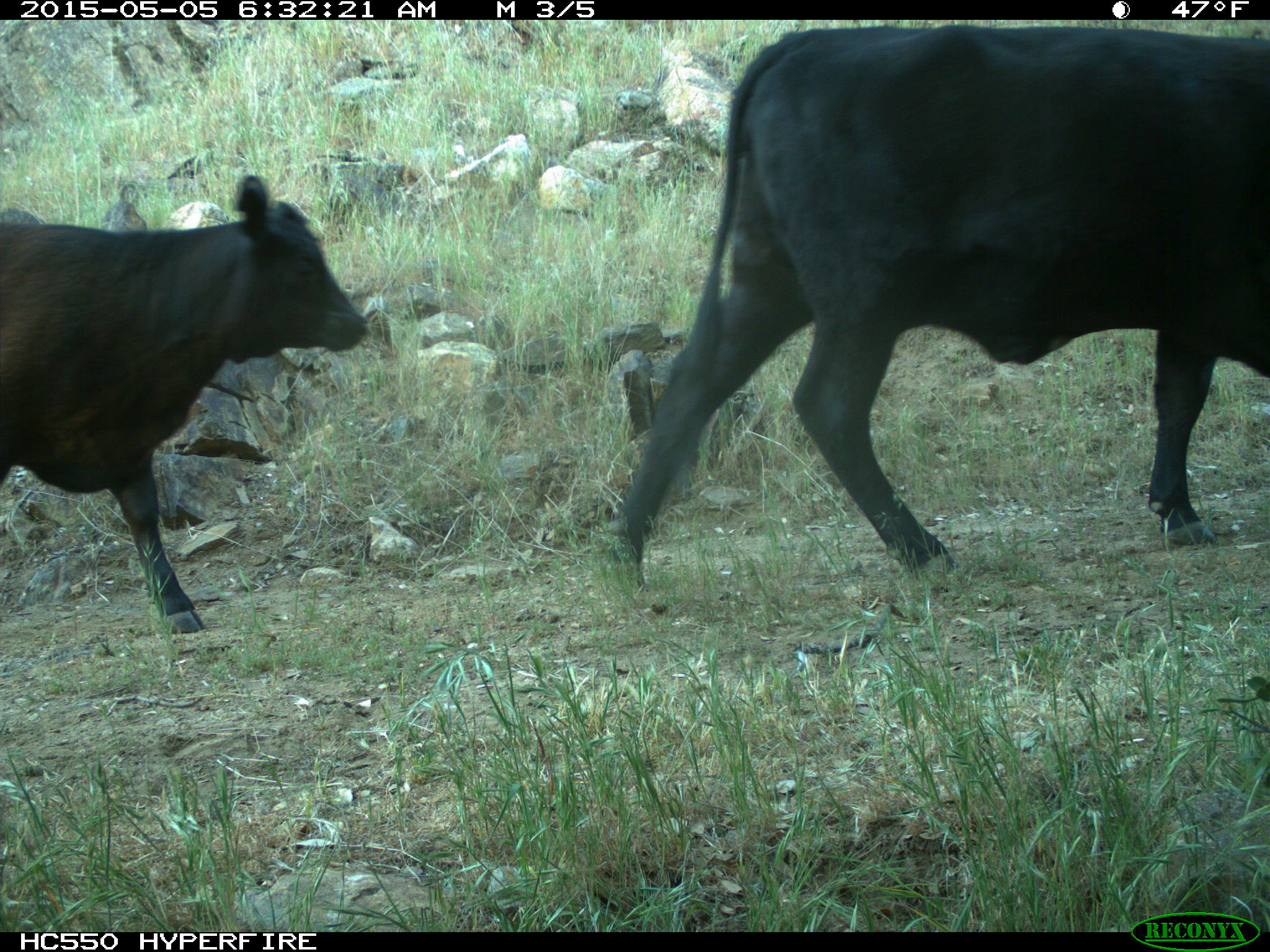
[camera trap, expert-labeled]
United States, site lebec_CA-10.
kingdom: Animalia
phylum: Chordata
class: Mammalia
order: Artiodactyla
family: Bovidae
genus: Bos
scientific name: Bos taurus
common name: domestic cow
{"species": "Bos taurus (domestic cow)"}